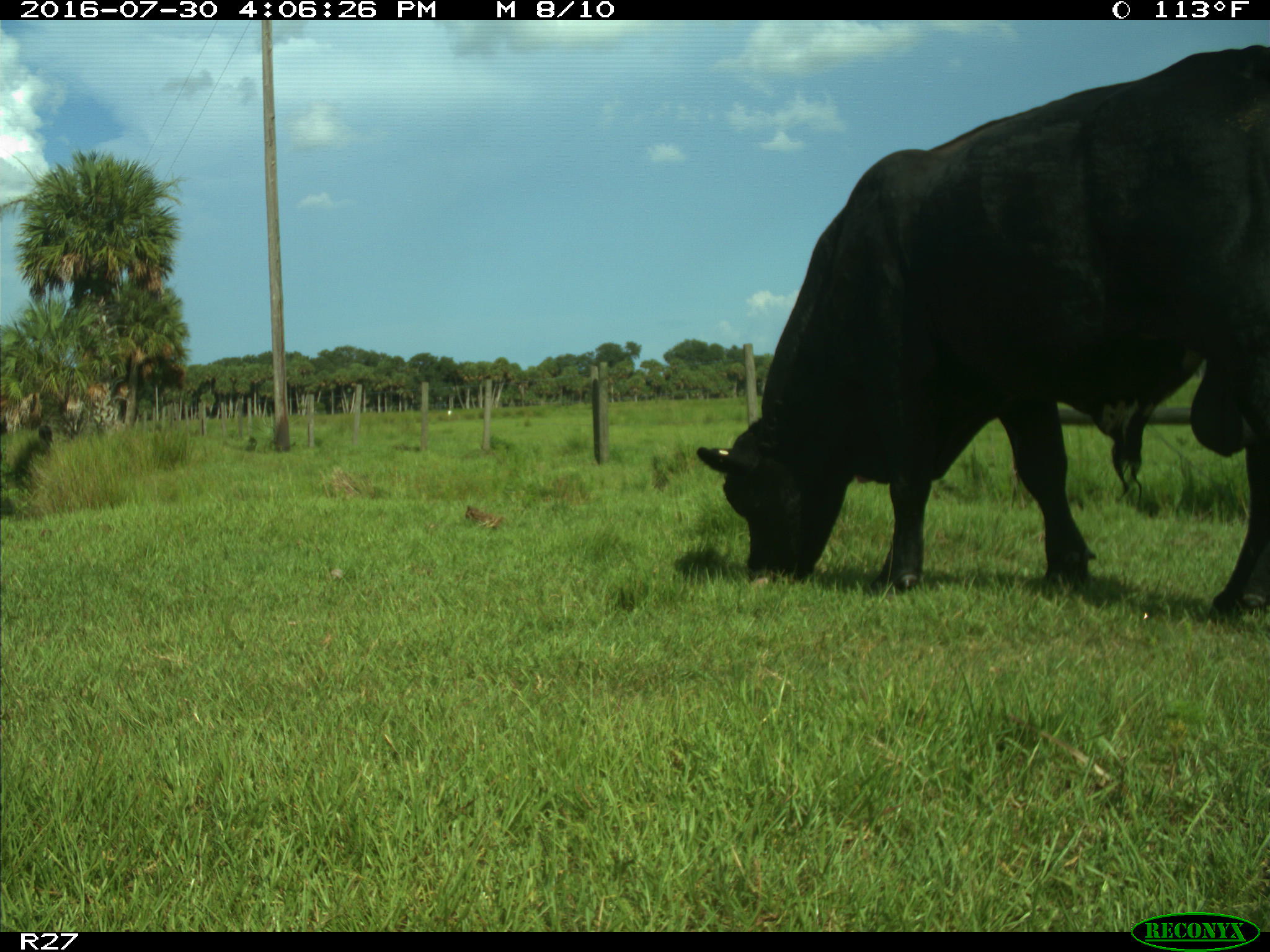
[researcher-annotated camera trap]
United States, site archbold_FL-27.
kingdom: Animalia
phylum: Chordata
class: Mammalia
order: Artiodactyla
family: Bovidae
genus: Bos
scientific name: Bos taurus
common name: domestic cow